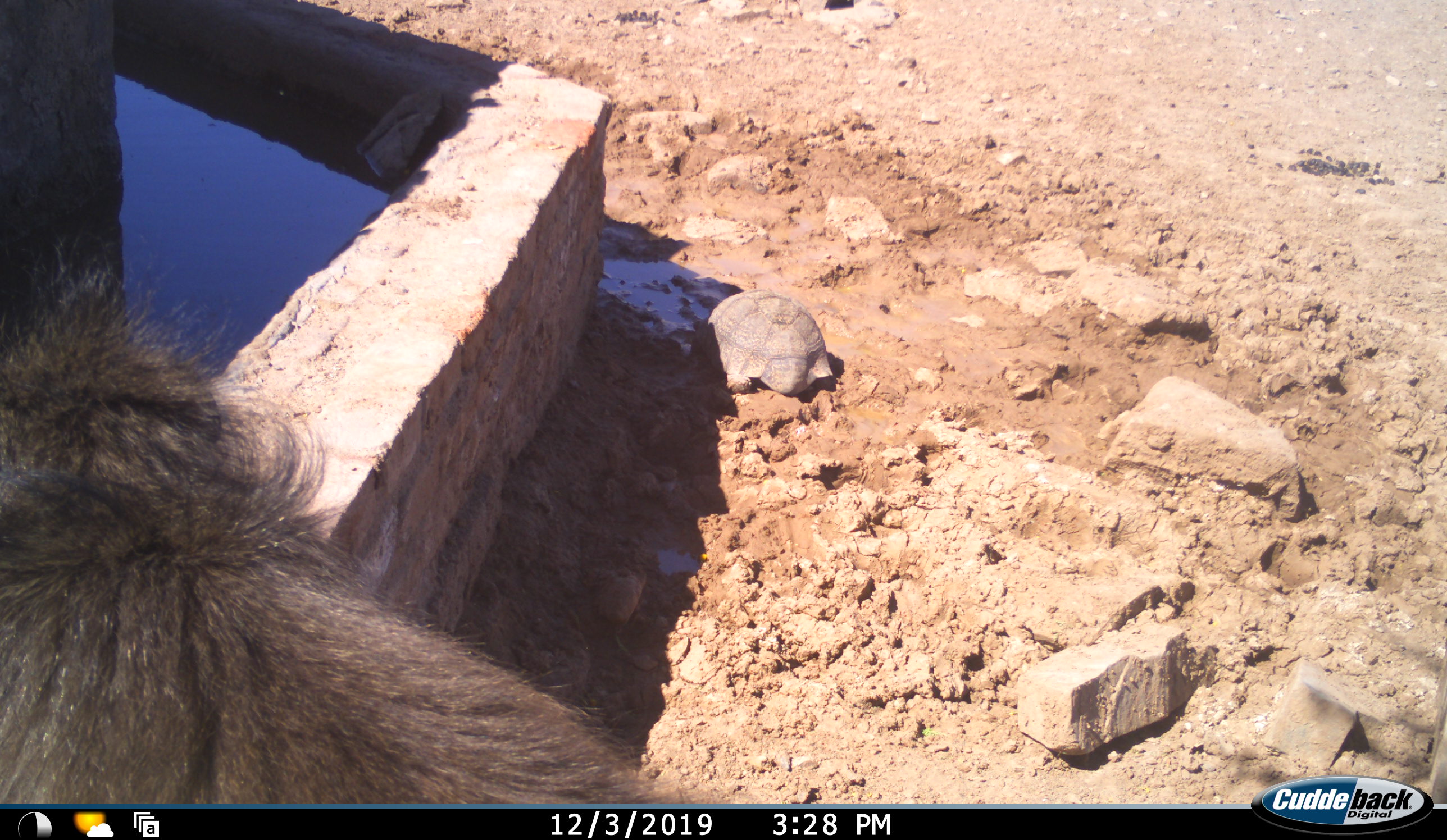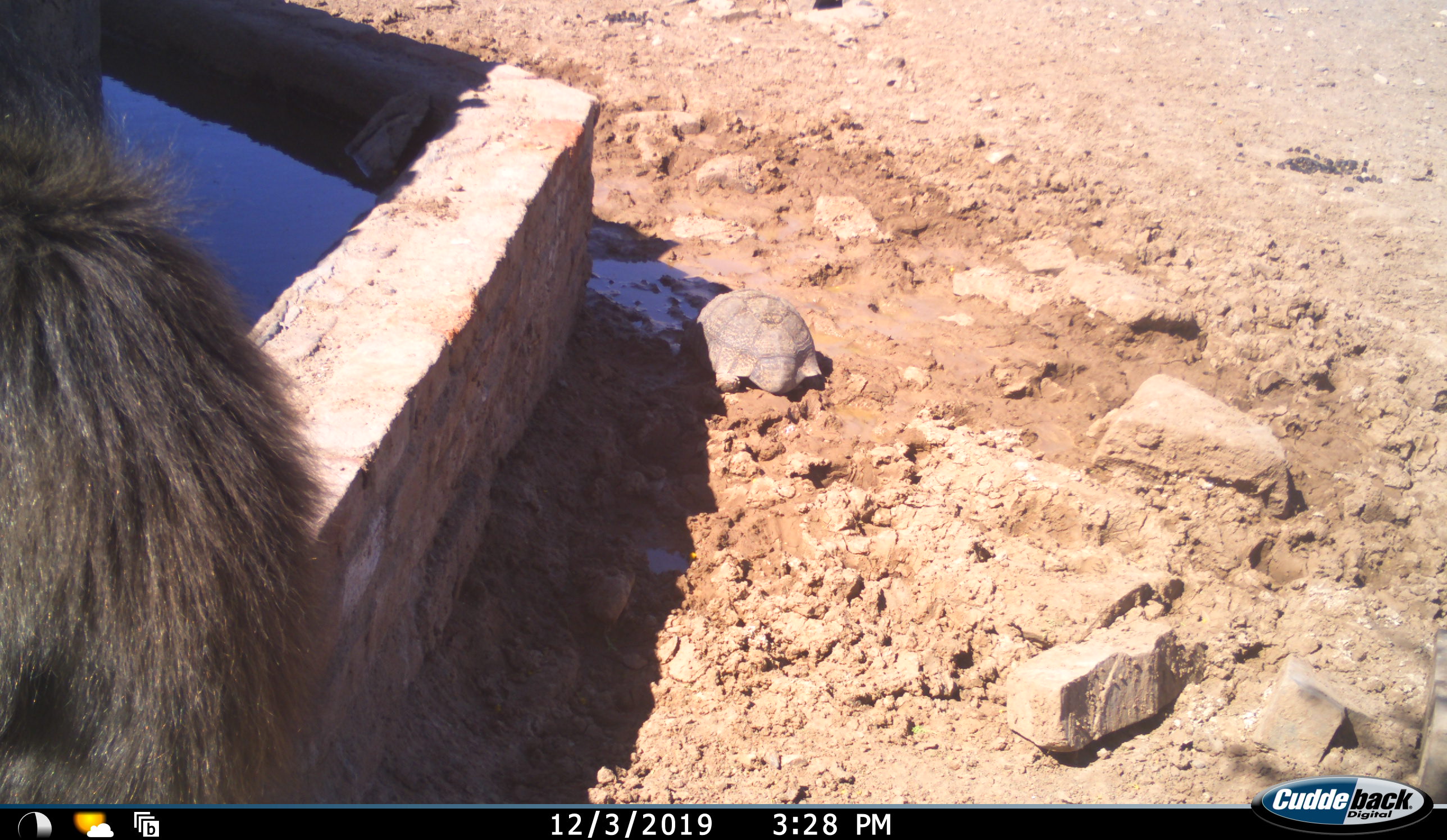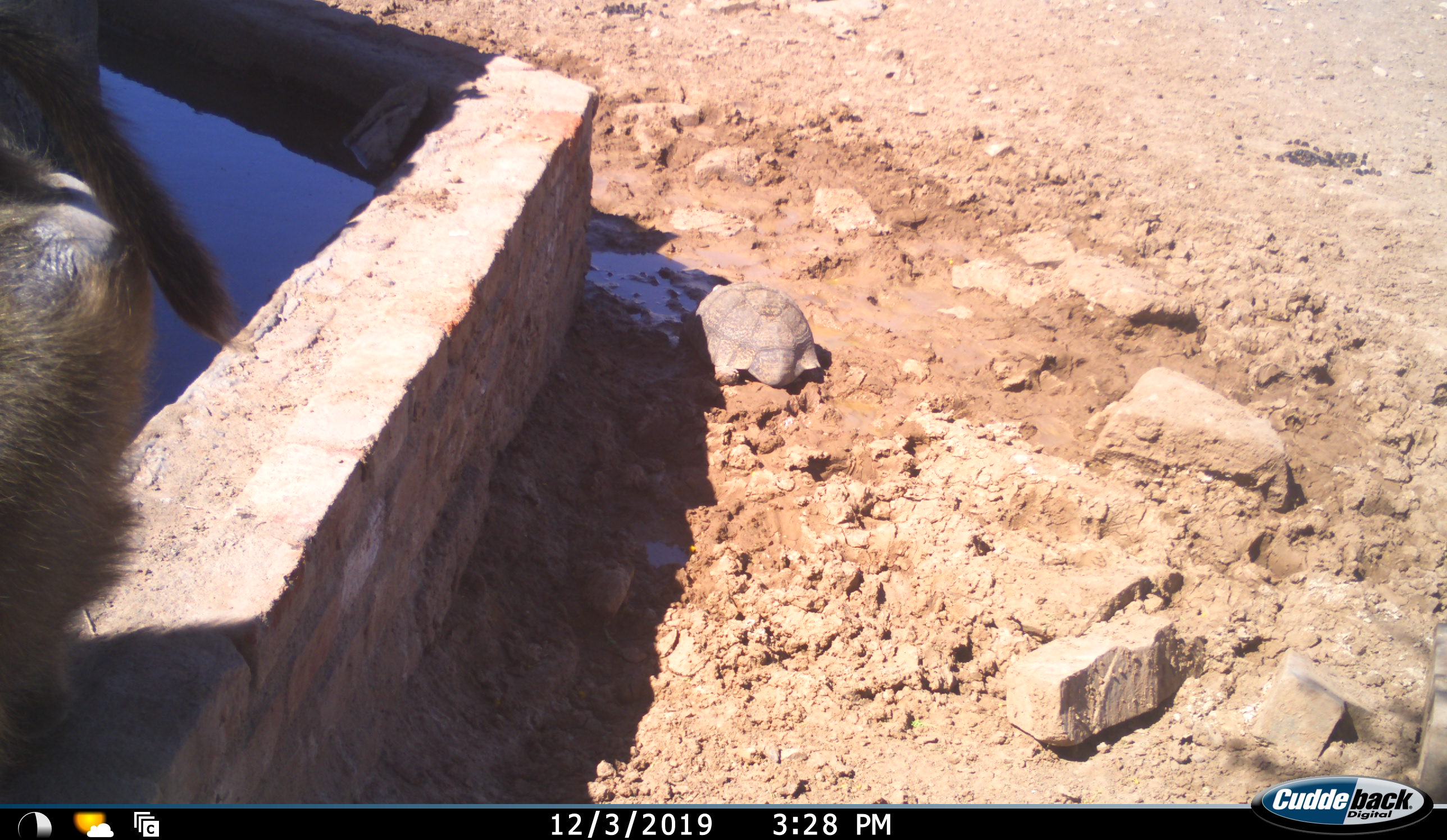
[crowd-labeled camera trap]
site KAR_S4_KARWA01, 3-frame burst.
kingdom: Animalia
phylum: Chordata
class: Mammalia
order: Primates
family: Cercopithecidae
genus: Papio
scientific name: Papio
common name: baboon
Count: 1.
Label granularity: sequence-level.